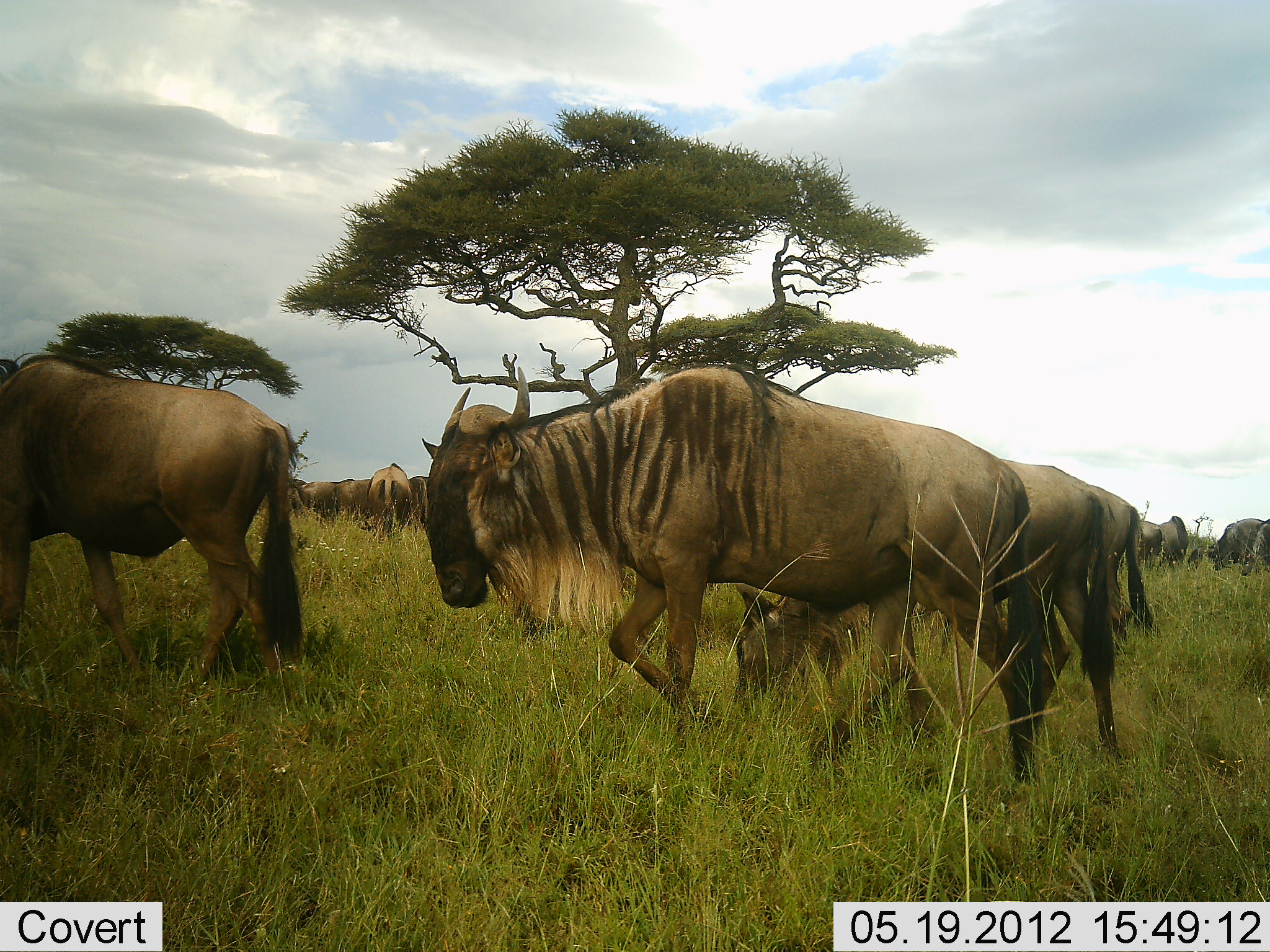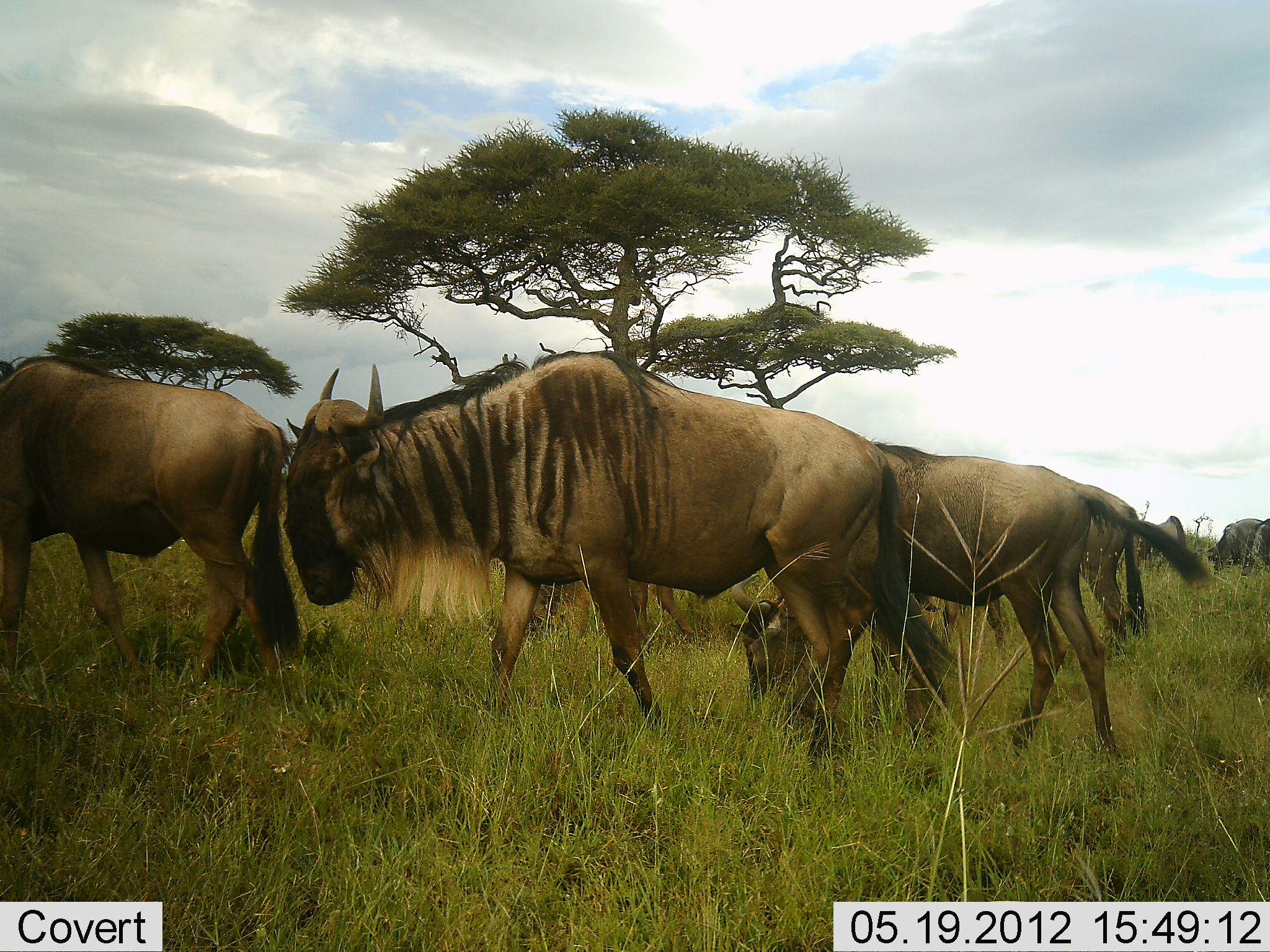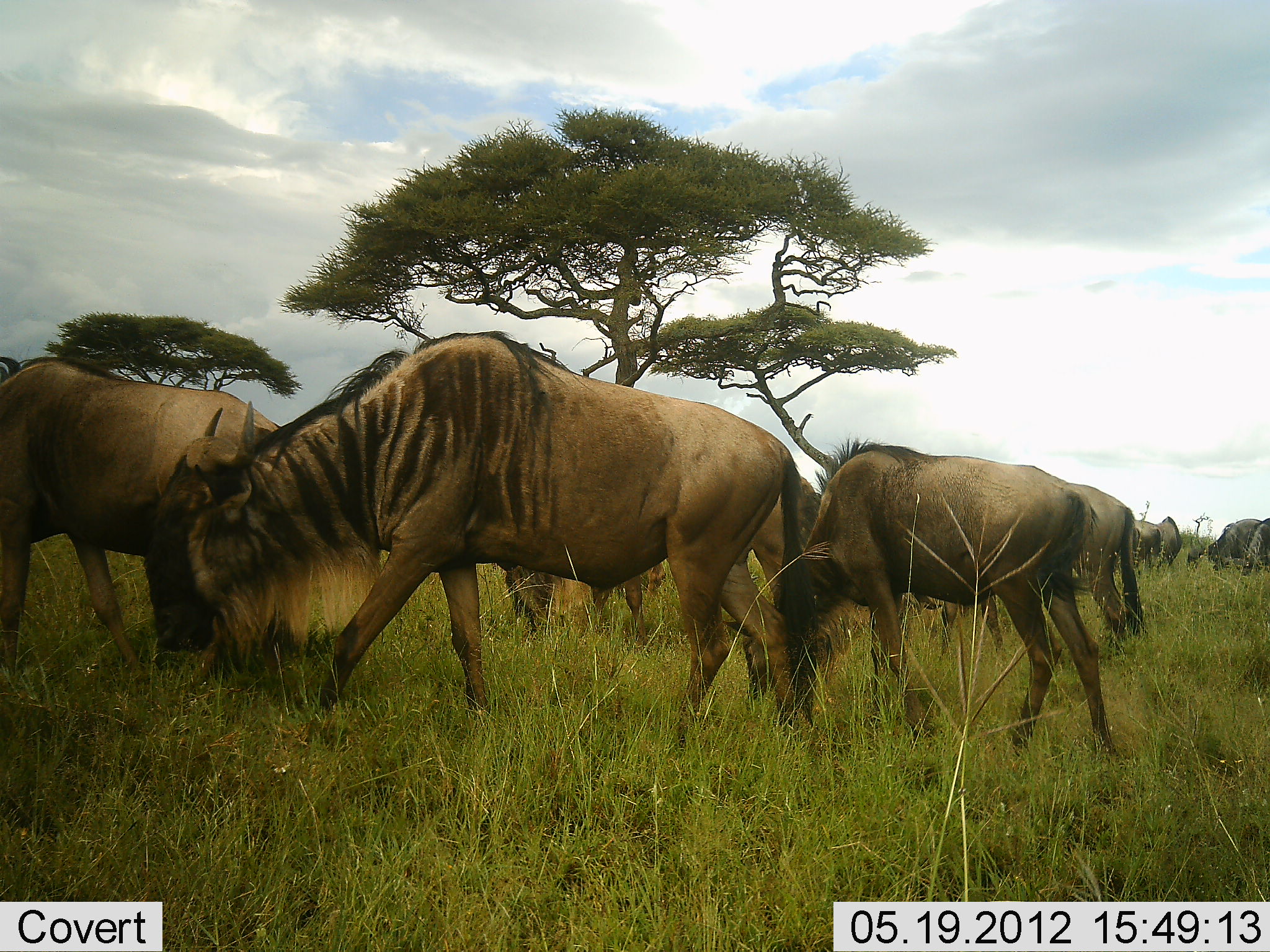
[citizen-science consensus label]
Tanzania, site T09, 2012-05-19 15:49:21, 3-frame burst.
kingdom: Animalia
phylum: Chordata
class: Mammalia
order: Artiodactyla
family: Bovidae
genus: Connochaetes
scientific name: Connochaetes taurinus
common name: blue wildebeest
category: wildebeest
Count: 11-50.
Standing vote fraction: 30%.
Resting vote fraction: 0%.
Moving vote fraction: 80%.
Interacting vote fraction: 0%.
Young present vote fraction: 0%.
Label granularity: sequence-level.